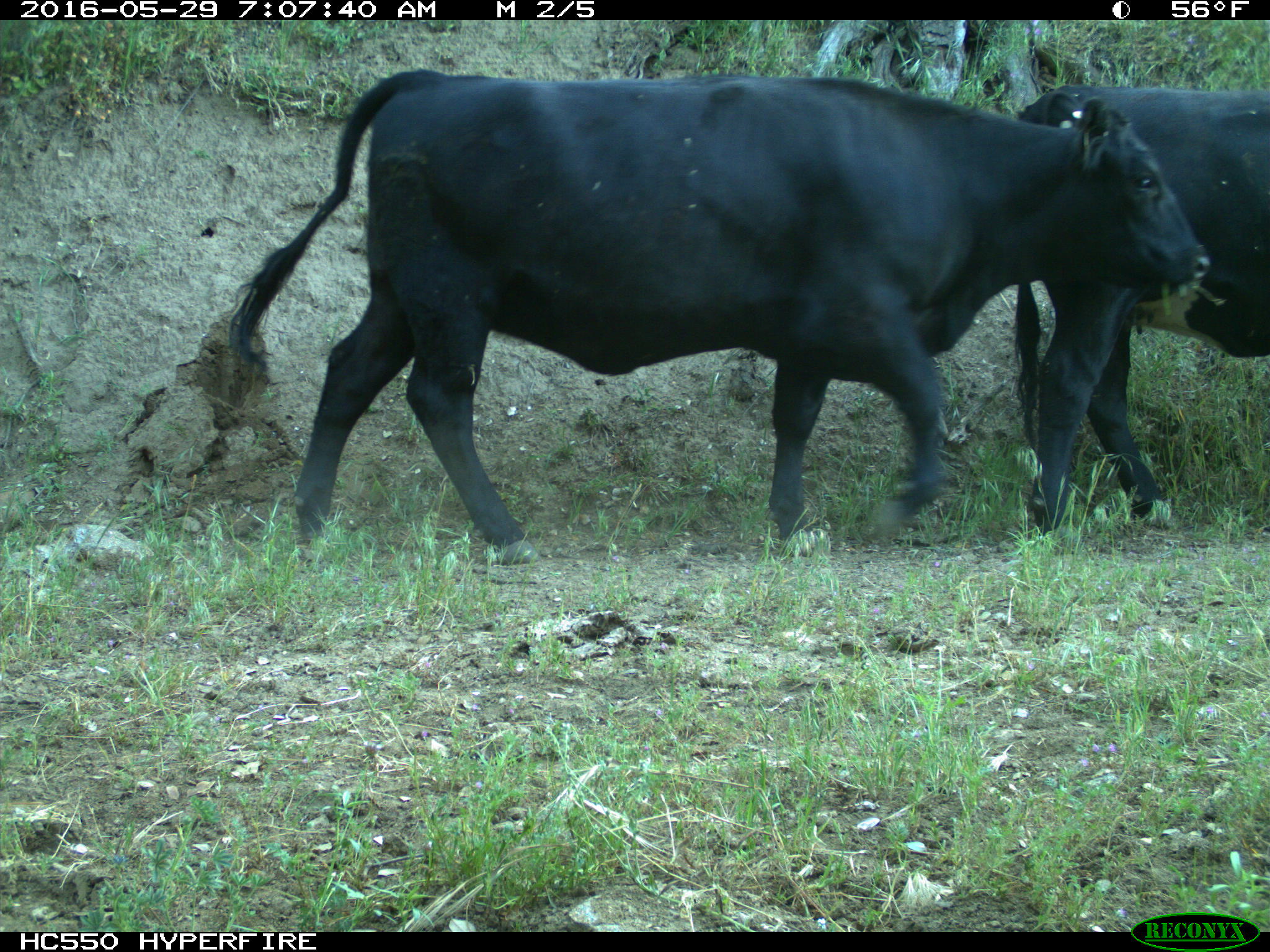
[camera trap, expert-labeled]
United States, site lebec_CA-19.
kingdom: Animalia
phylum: Chordata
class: Mammalia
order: Artiodactyla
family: Bovidae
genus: Bos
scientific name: Bos taurus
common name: domestic cow